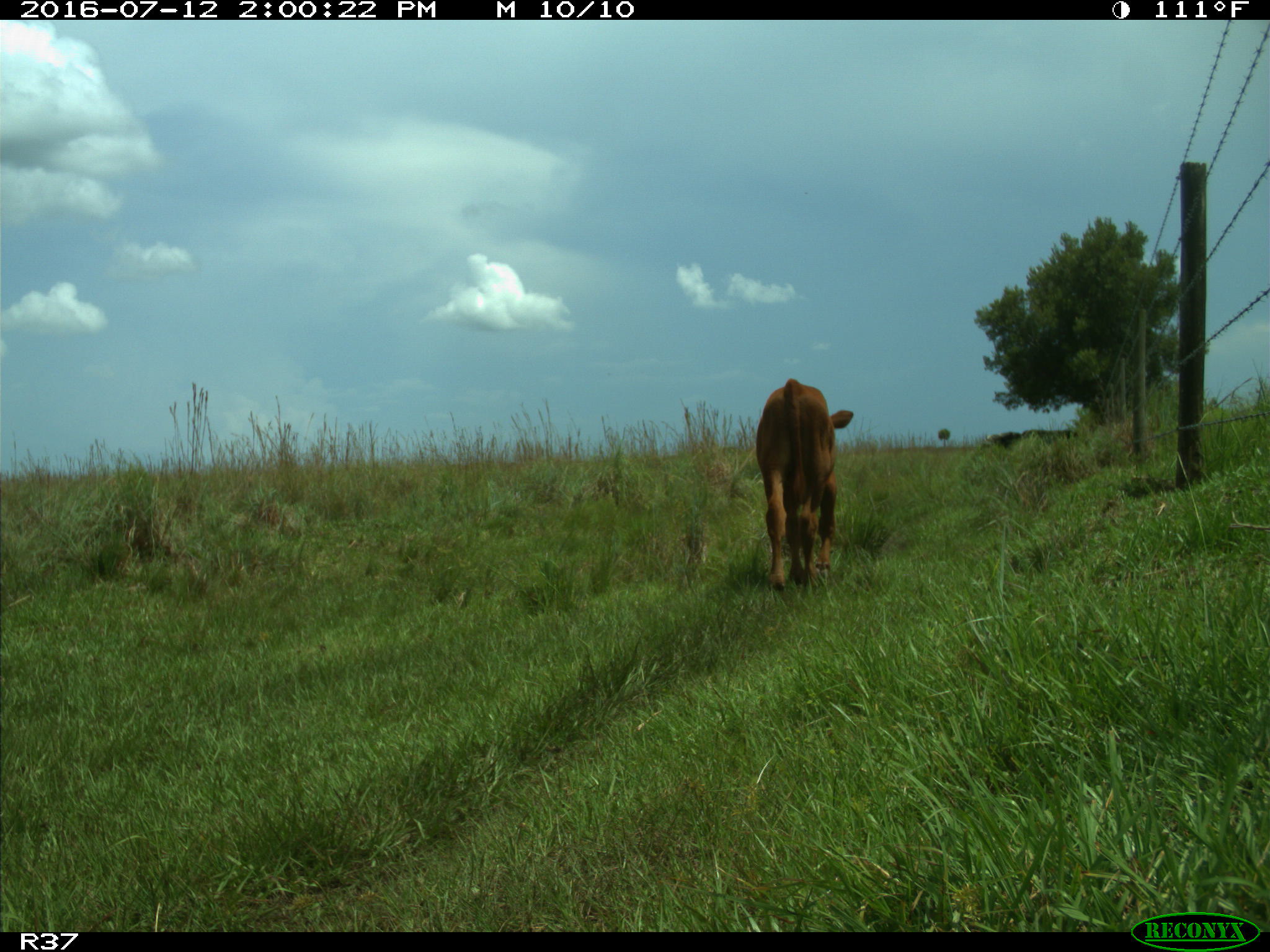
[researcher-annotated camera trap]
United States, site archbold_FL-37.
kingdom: Animalia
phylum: Chordata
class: Mammalia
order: Artiodactyla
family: Bovidae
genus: Bos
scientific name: Bos taurus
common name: domestic cow